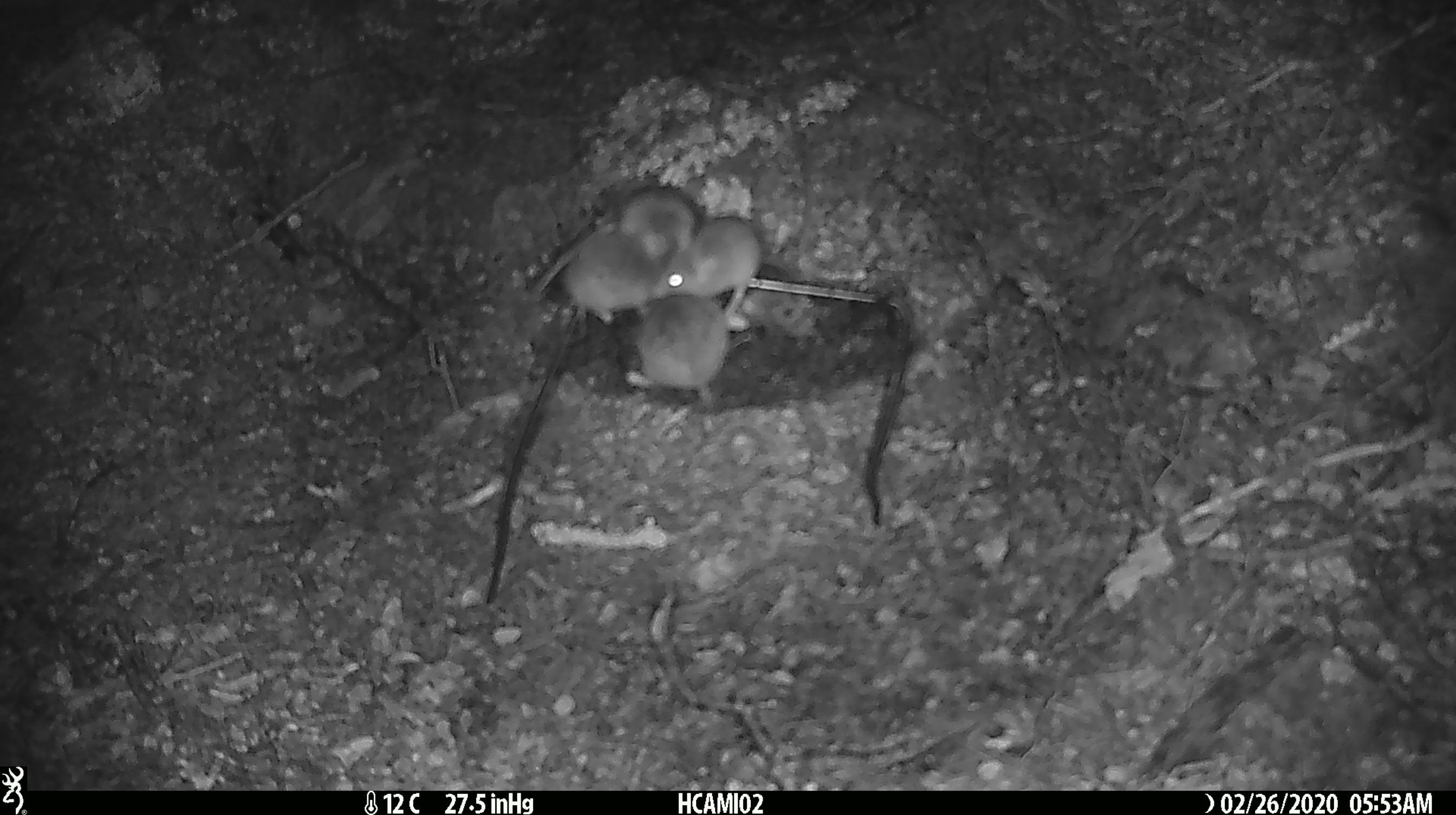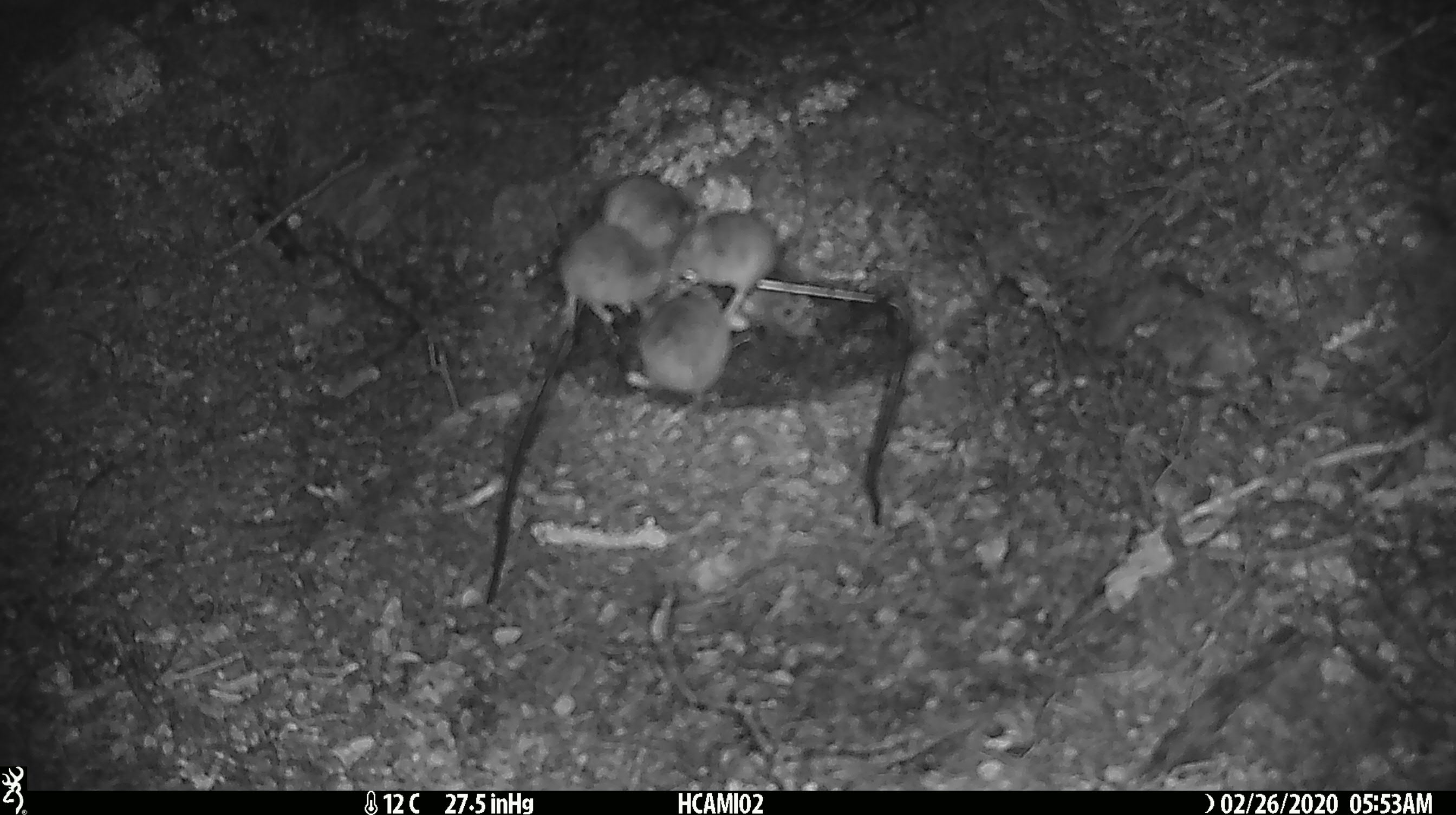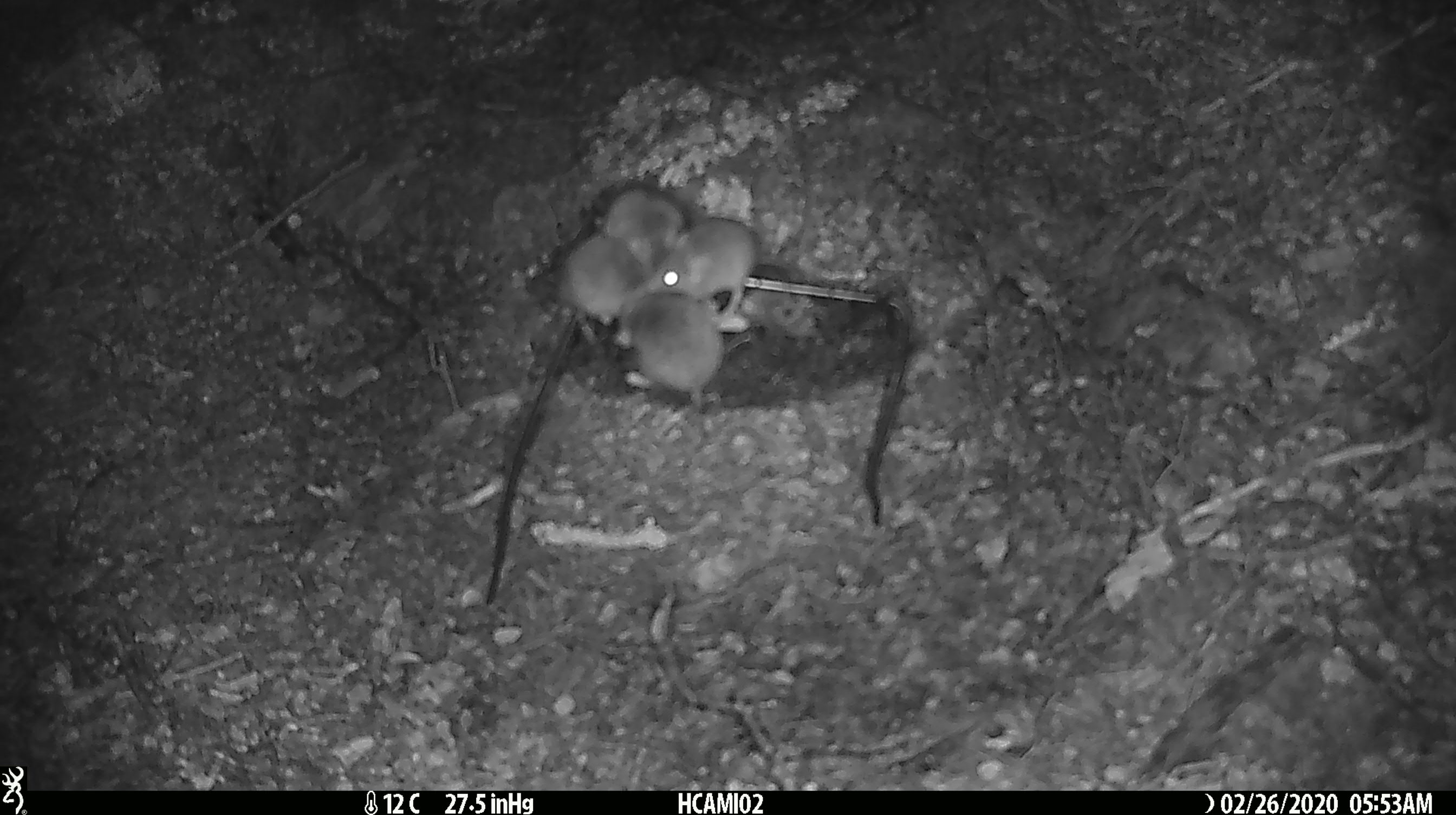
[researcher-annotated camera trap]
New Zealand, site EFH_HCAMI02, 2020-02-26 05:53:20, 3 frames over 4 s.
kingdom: Animalia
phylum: Chordata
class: Mammalia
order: Rodentia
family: Muridae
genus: Mus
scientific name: Mus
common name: mouse